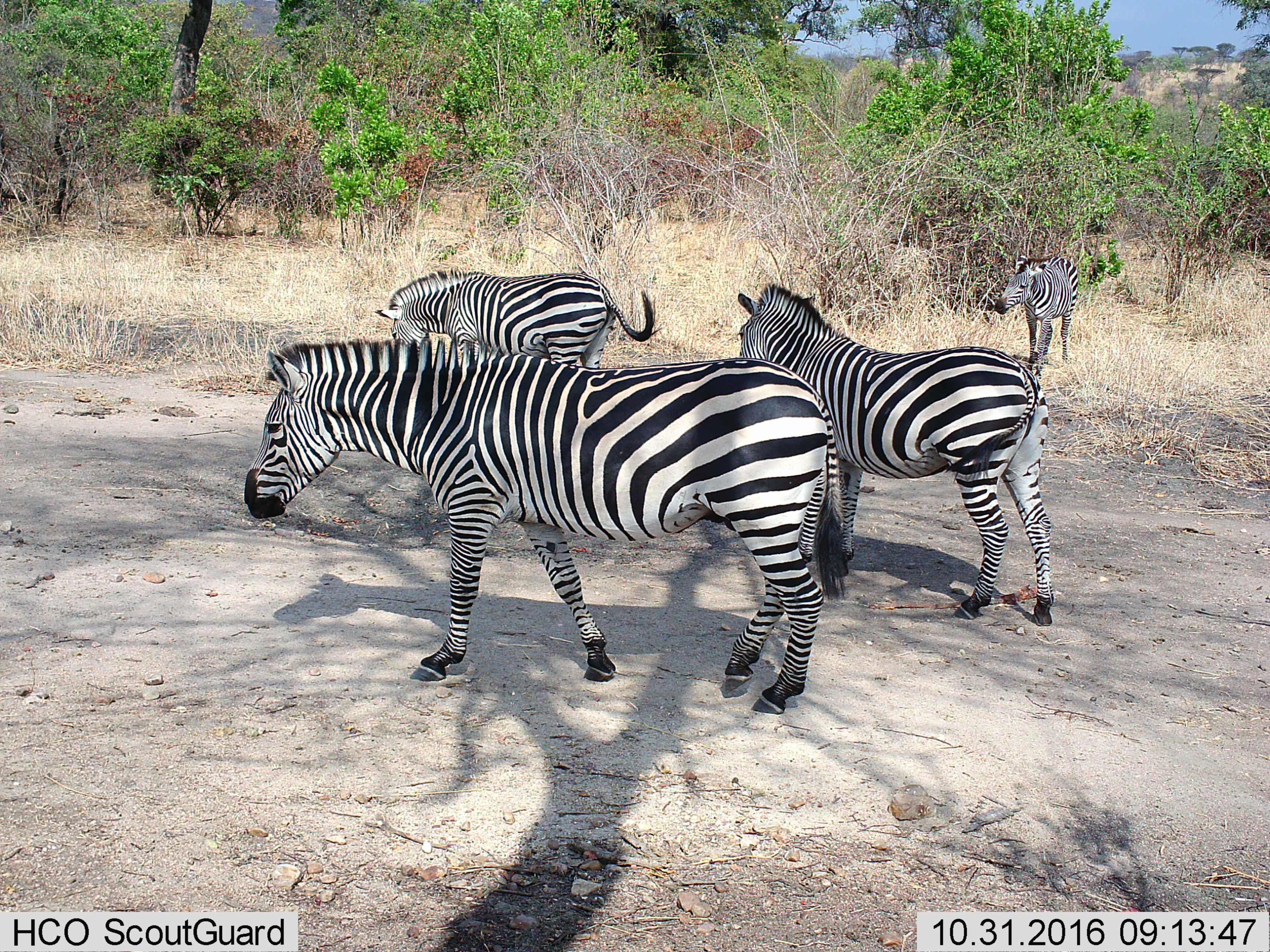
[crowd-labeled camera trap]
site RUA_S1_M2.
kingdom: Animalia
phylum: Chordata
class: Mammalia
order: Perissodactyla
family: Equidae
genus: Equus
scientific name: Equus quagga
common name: plains zebra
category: zebraplains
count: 4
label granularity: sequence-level